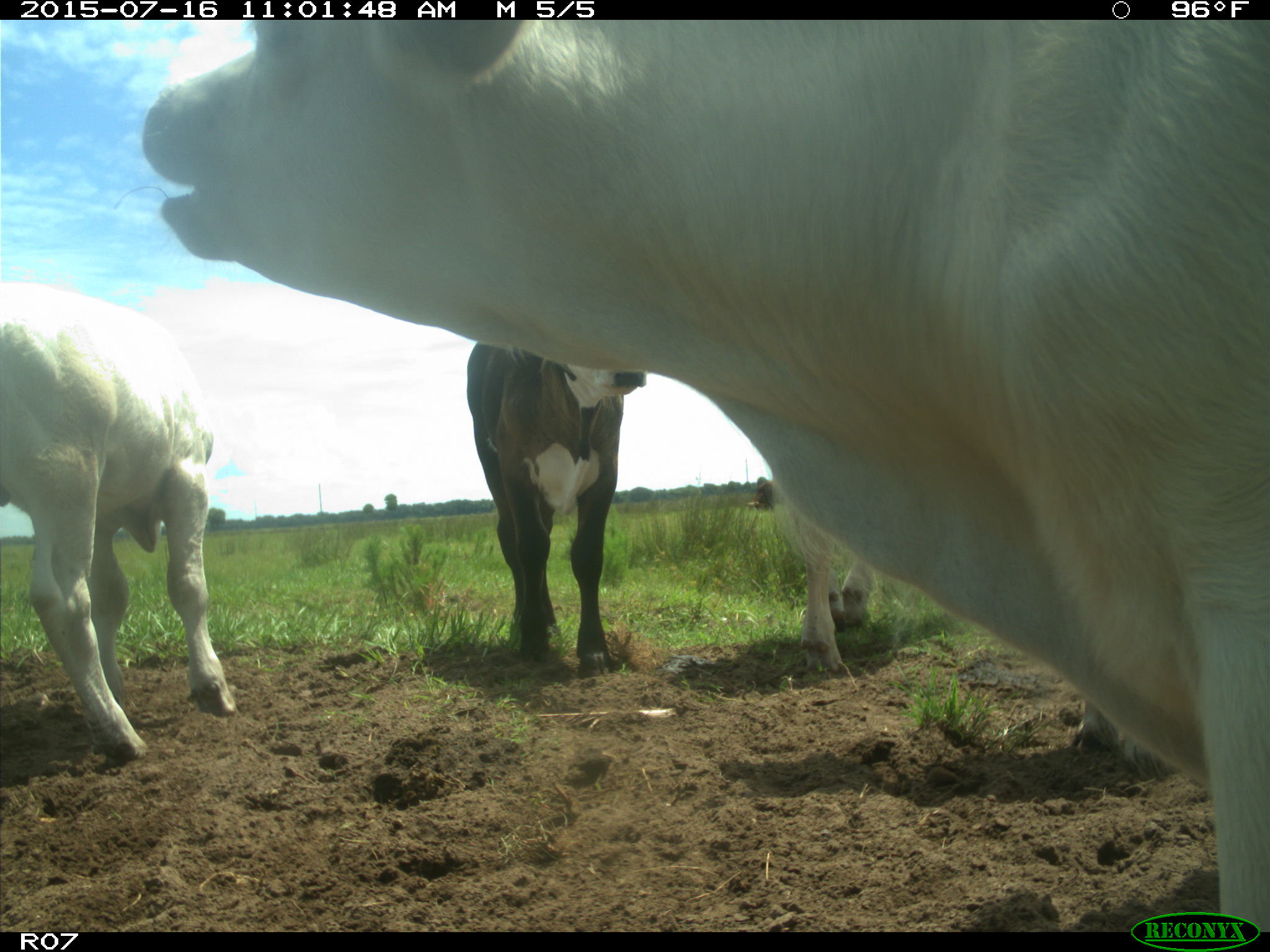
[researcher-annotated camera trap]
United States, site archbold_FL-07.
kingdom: Animalia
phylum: Chordata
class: Mammalia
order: Artiodactyla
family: Bovidae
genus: Bos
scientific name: Bos taurus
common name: domestic cow